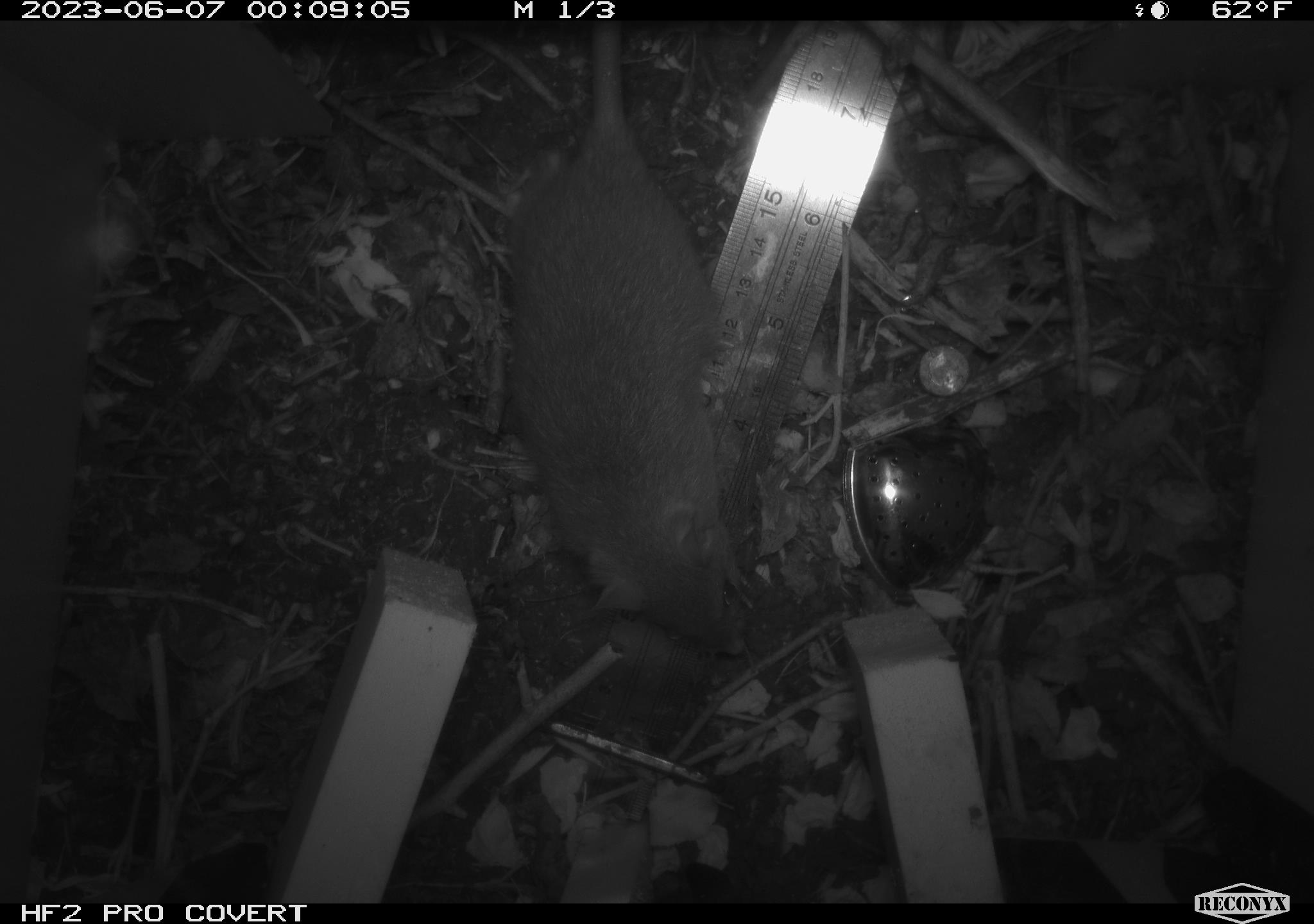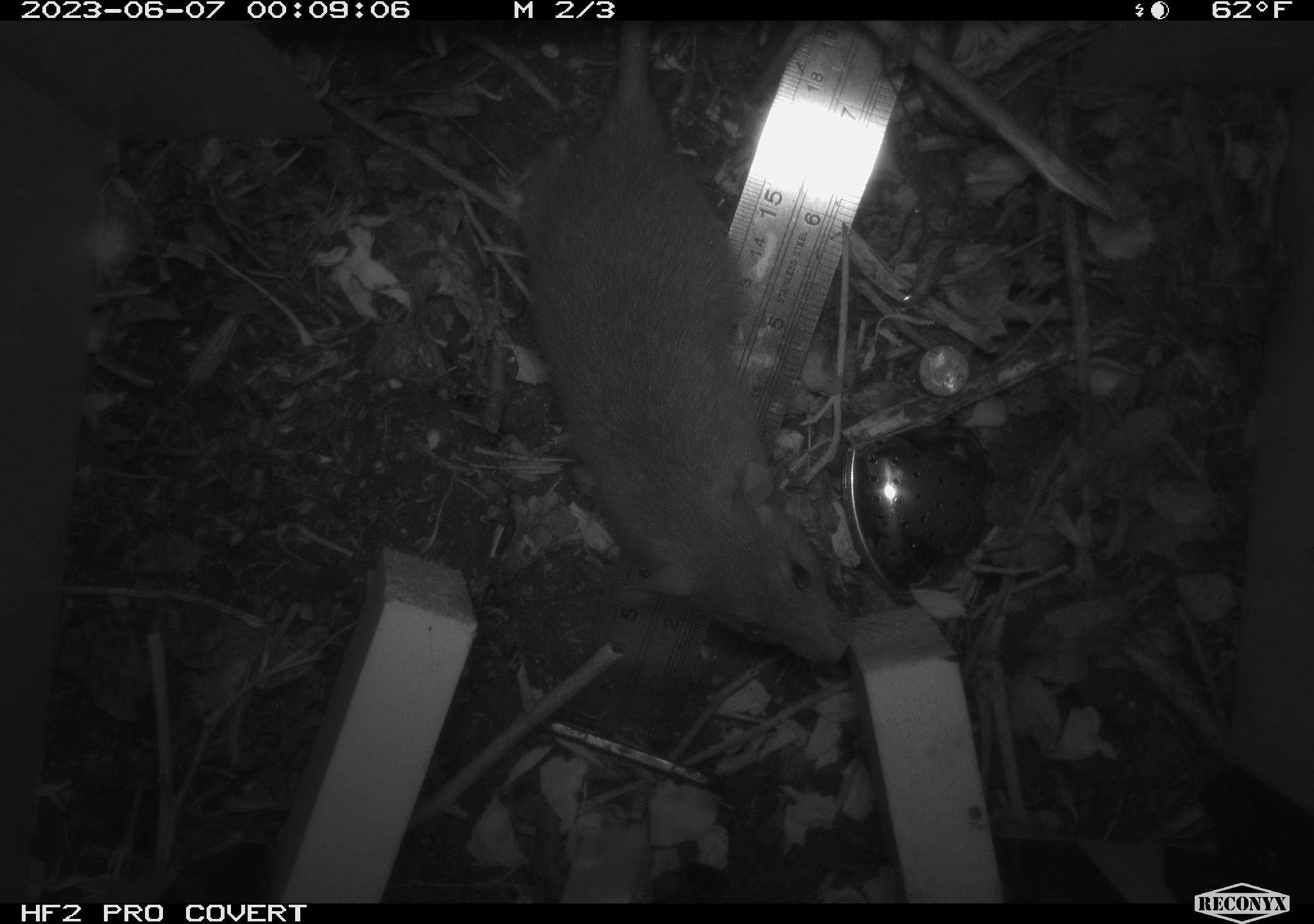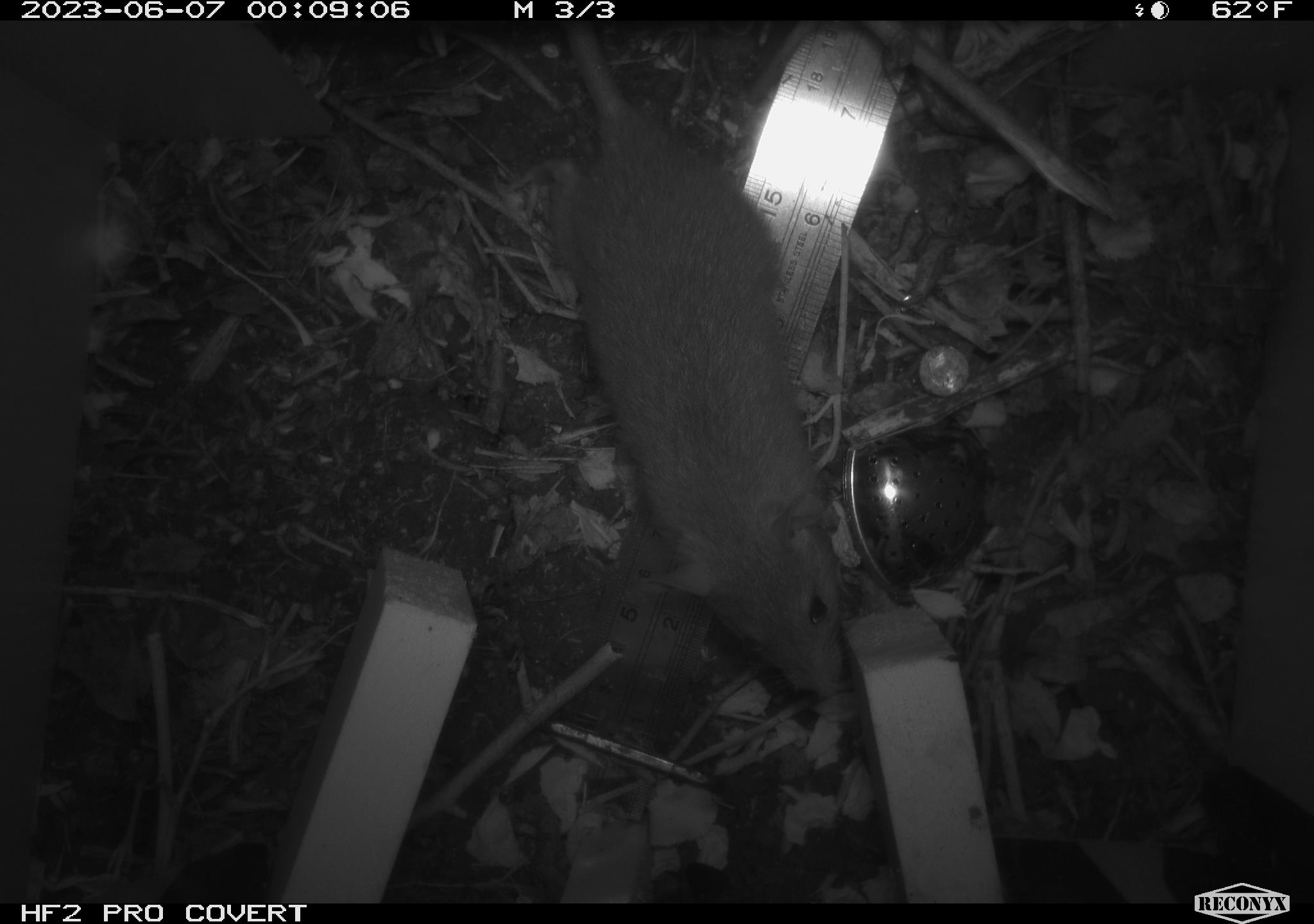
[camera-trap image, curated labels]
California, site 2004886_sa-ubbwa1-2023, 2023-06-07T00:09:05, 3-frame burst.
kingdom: Animalia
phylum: Chordata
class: Mammalia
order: Rodentia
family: Cricetidae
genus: Neotoma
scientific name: Neotoma fuscipes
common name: dusky-footed woodrat